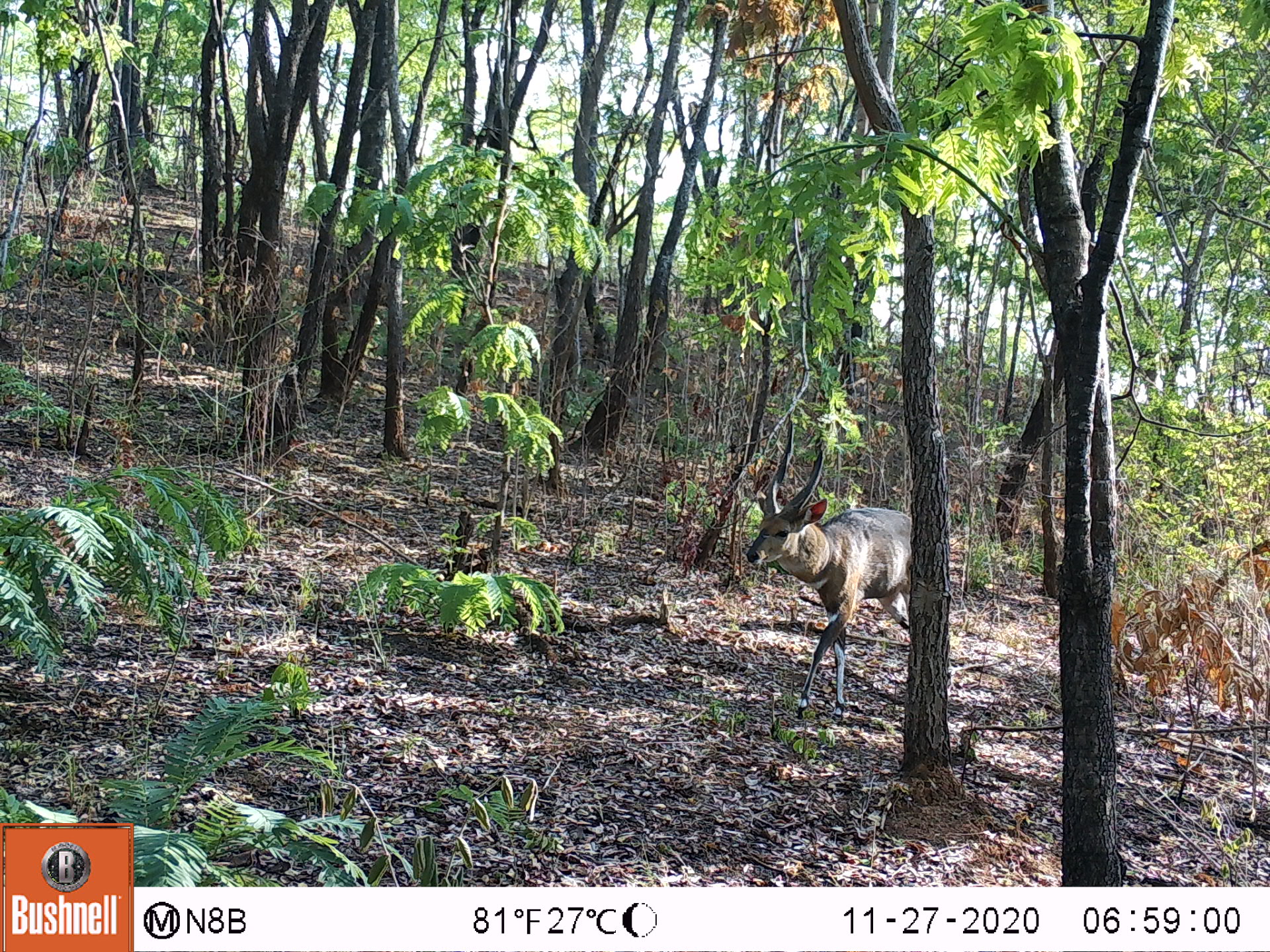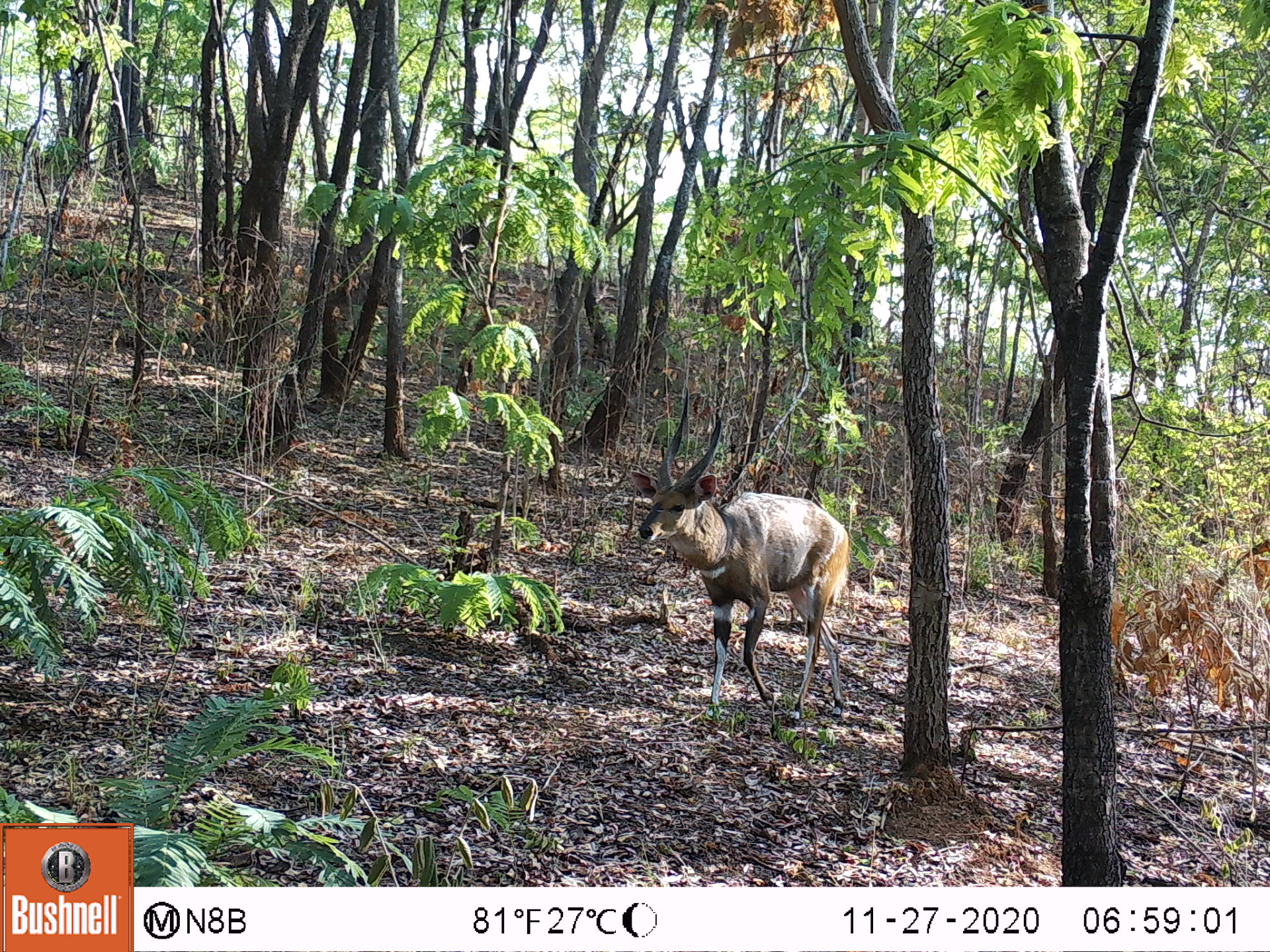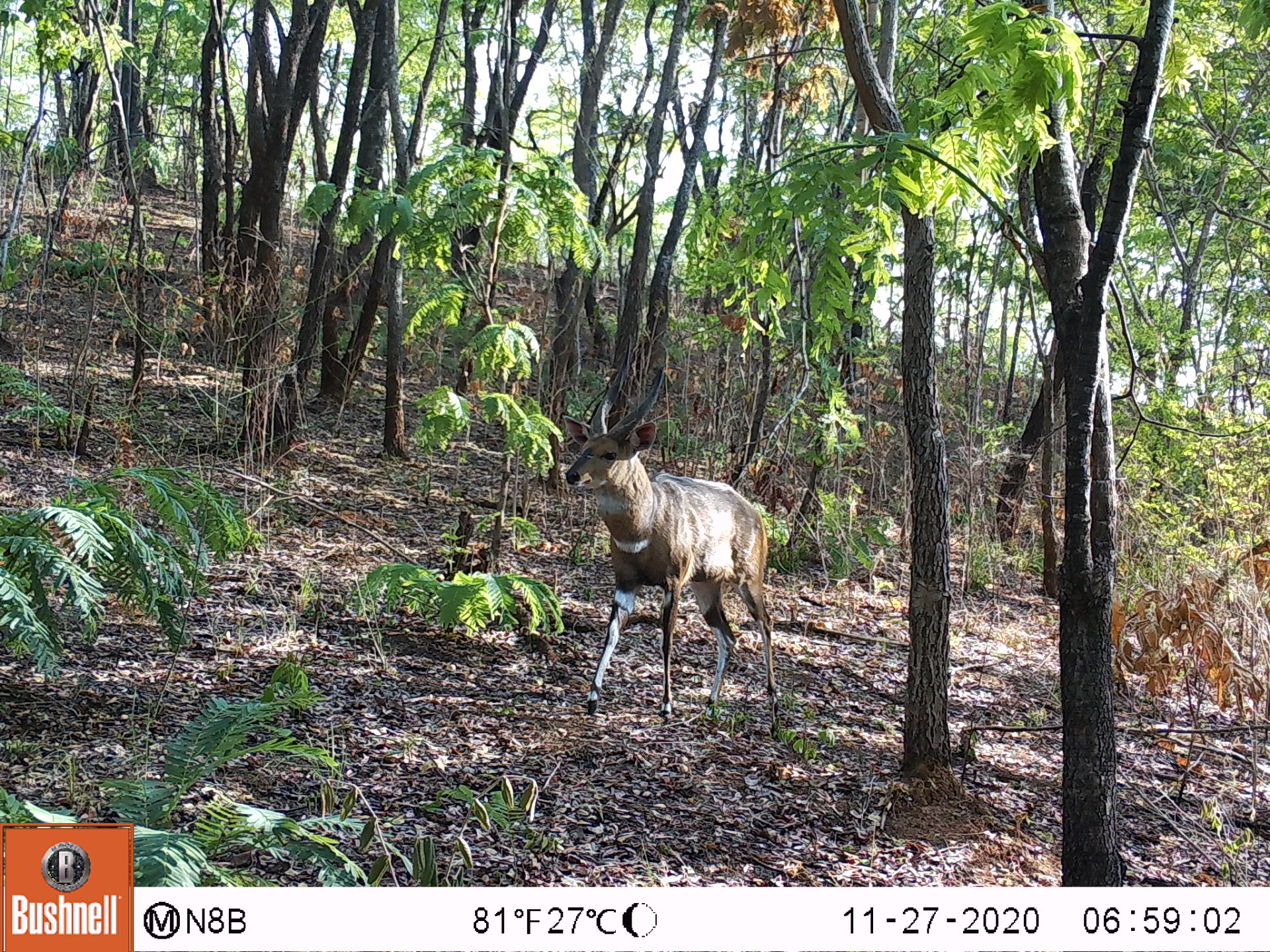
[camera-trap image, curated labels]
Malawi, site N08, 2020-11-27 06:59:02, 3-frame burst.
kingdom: Animalia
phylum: Chordata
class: Mammalia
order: Artiodactyla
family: Bovidae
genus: Tragelaphus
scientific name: Tragelaphus sylvaticus sylvaticus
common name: cape bushbuck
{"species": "cape bushbuck (Tragelaphus sylvaticus sylvaticus)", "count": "1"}